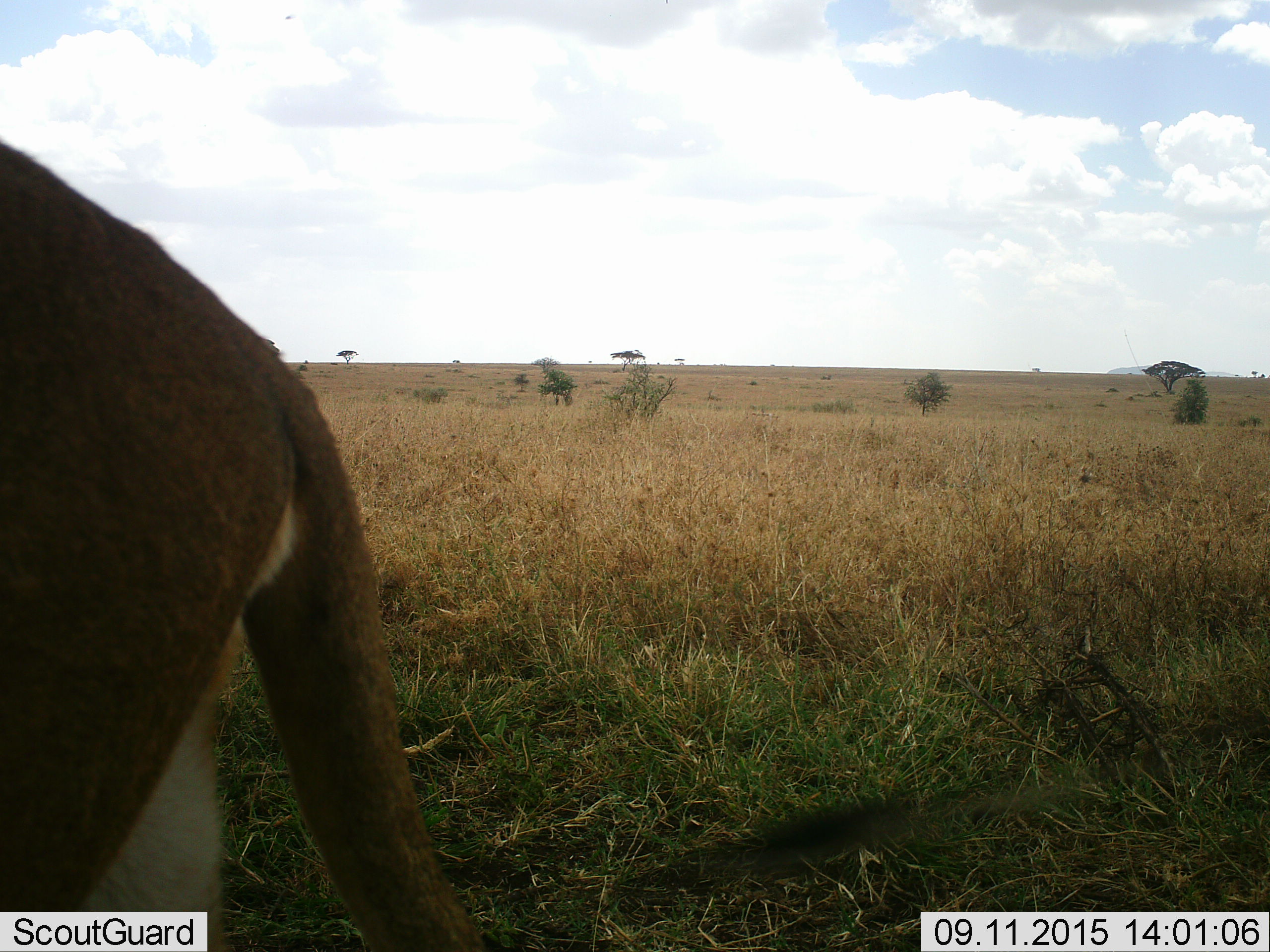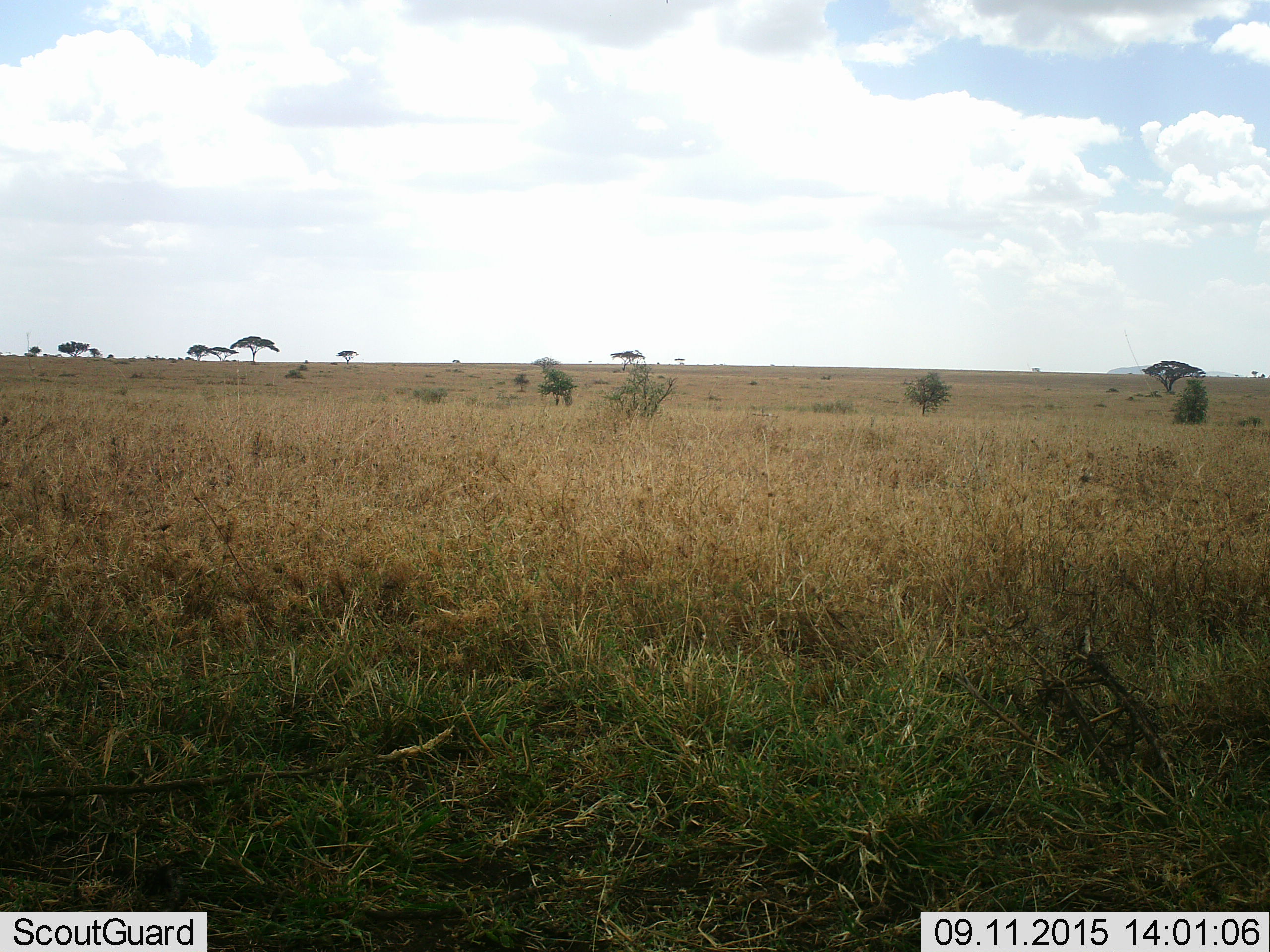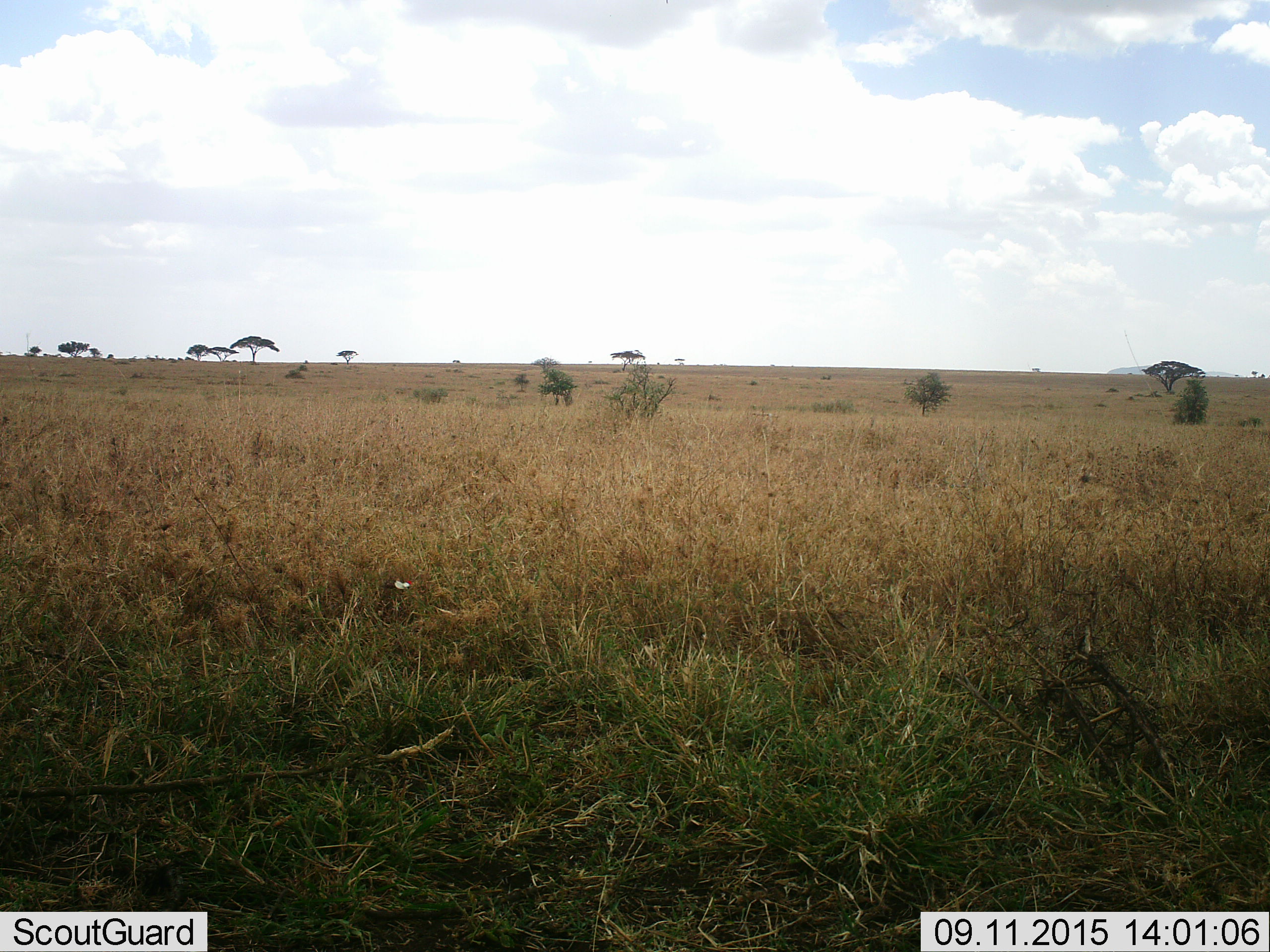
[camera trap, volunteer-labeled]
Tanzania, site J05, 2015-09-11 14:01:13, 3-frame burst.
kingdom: Animalia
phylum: Chordata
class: Mammalia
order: Carnivora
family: Felidae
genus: Panthera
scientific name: Panthera leo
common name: lion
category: lionfemale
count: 1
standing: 33%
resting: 0%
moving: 67%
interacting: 0%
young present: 0%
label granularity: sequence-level